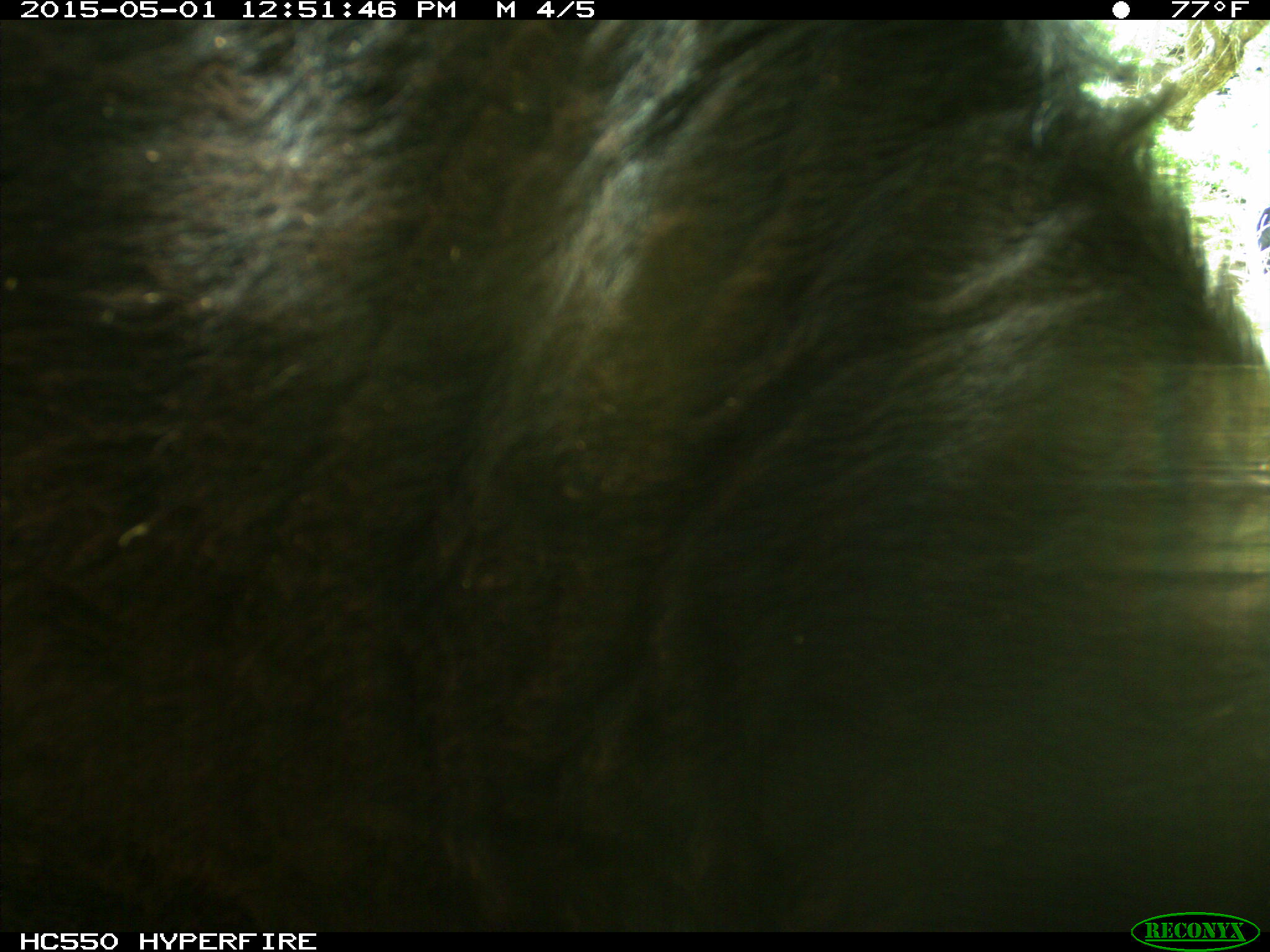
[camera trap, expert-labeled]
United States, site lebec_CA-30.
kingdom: Animalia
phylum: Chordata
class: Mammalia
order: Artiodactyla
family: Bovidae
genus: Bos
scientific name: Bos taurus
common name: domestic cow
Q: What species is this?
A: Bos taurus (domestic cow).